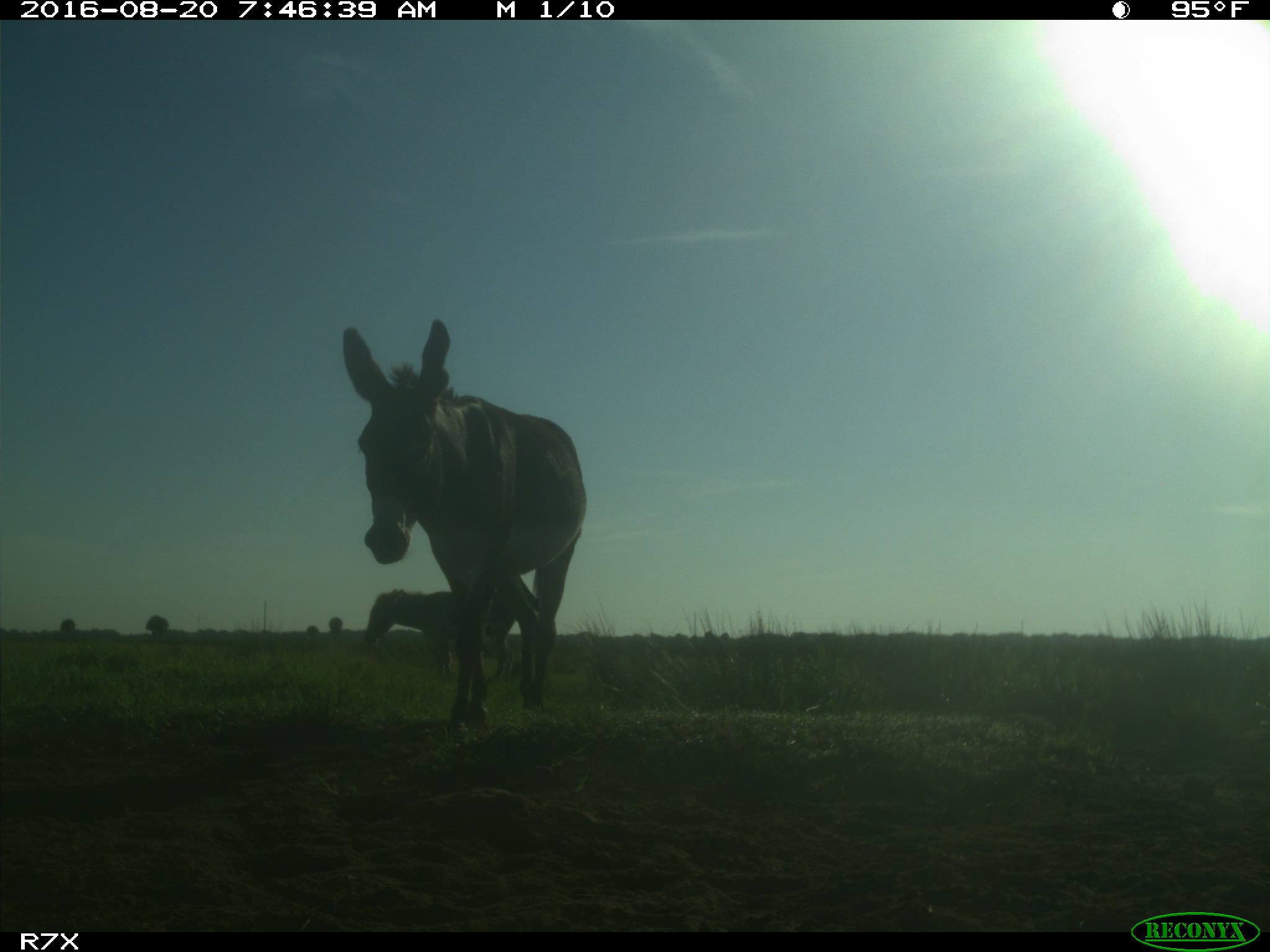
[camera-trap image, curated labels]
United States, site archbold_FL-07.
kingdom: Animalia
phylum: Chordata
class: Mammalia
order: Perissodactyla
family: Equidae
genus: Equus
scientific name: Equus africanus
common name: african wild ass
Equus africanus (african wild ass).